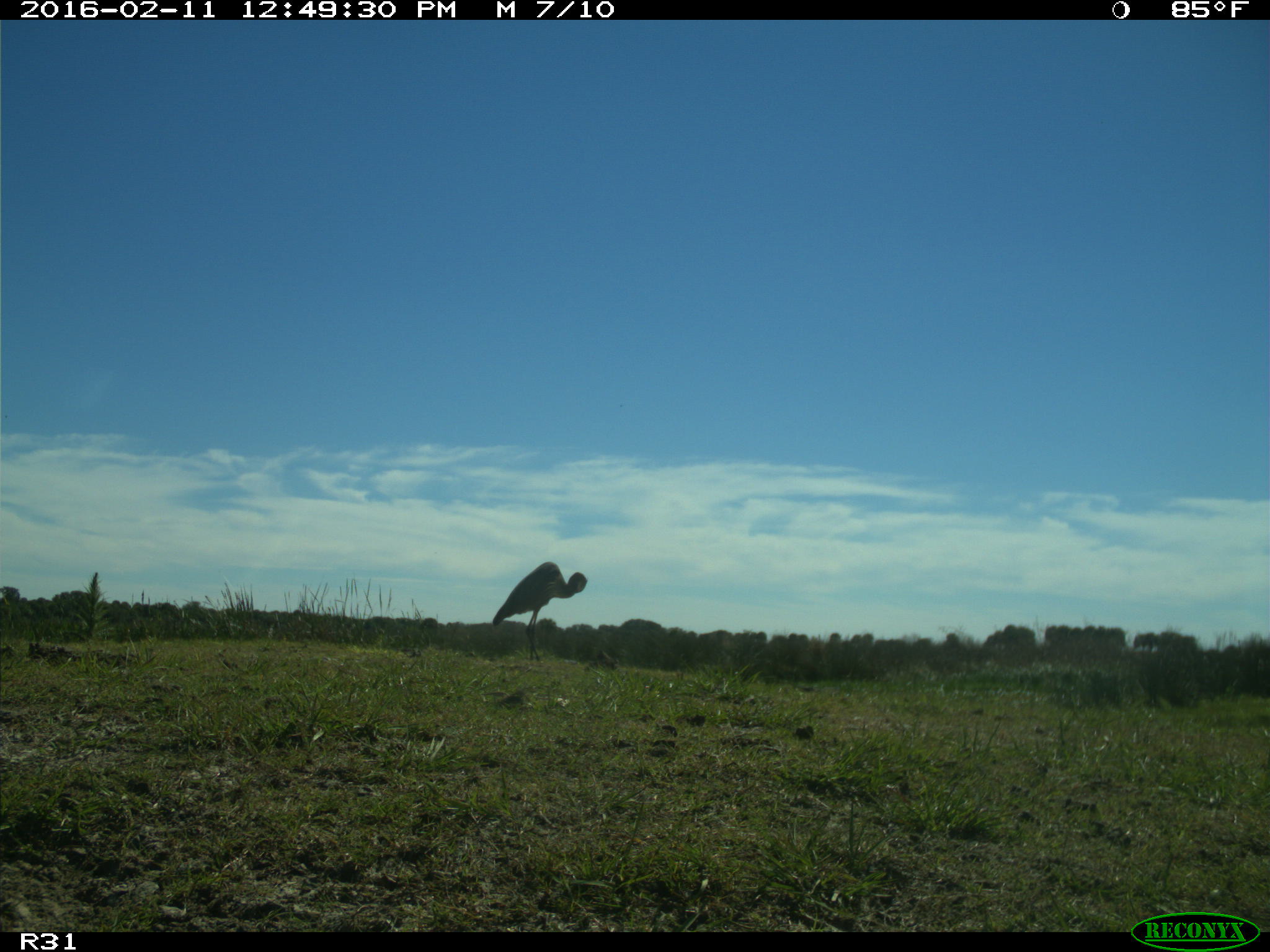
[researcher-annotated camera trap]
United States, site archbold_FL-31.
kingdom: Animalia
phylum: Chordata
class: Aves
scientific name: Aves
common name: birds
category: unidentified bird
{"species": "unidentified bird (birds) (Aves)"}